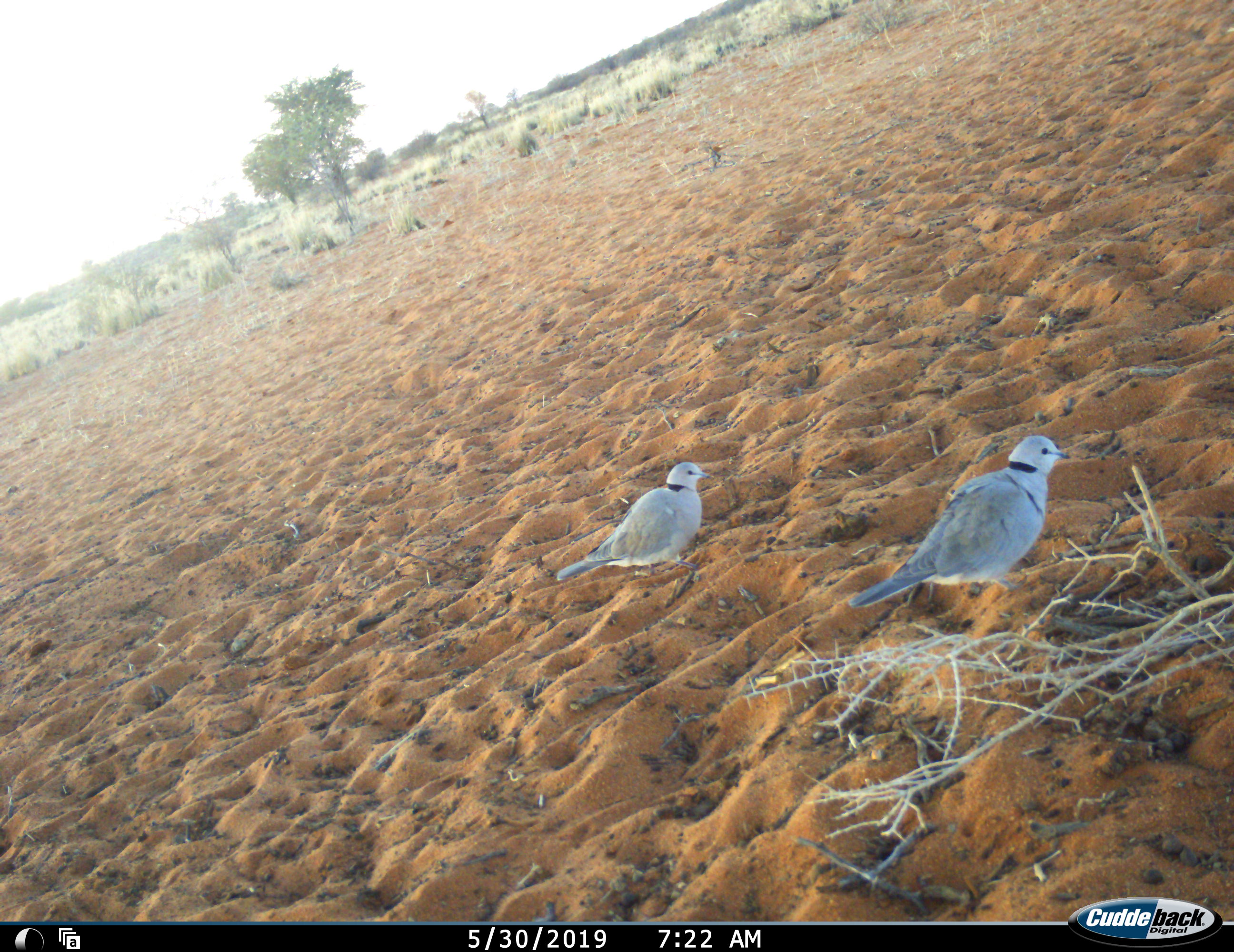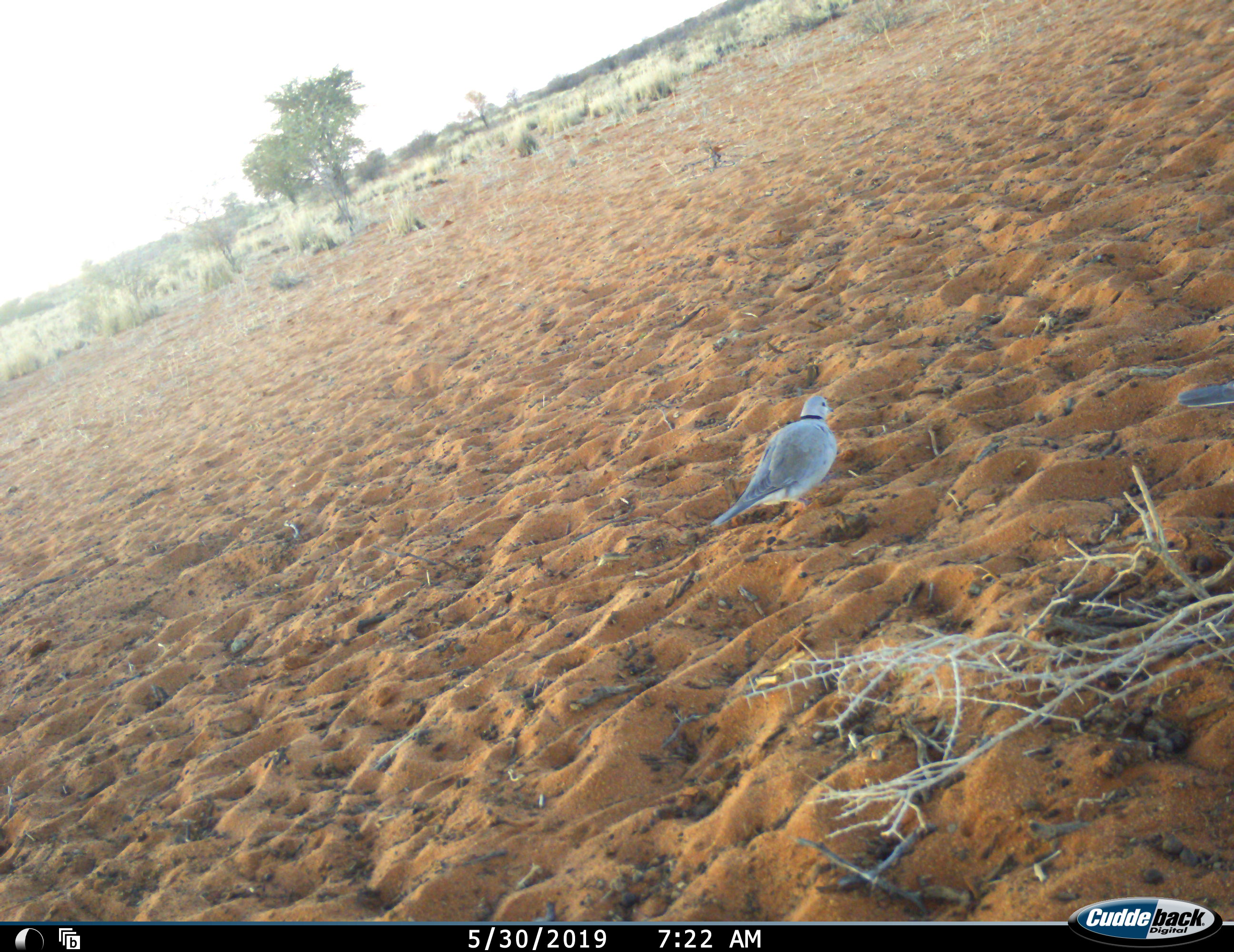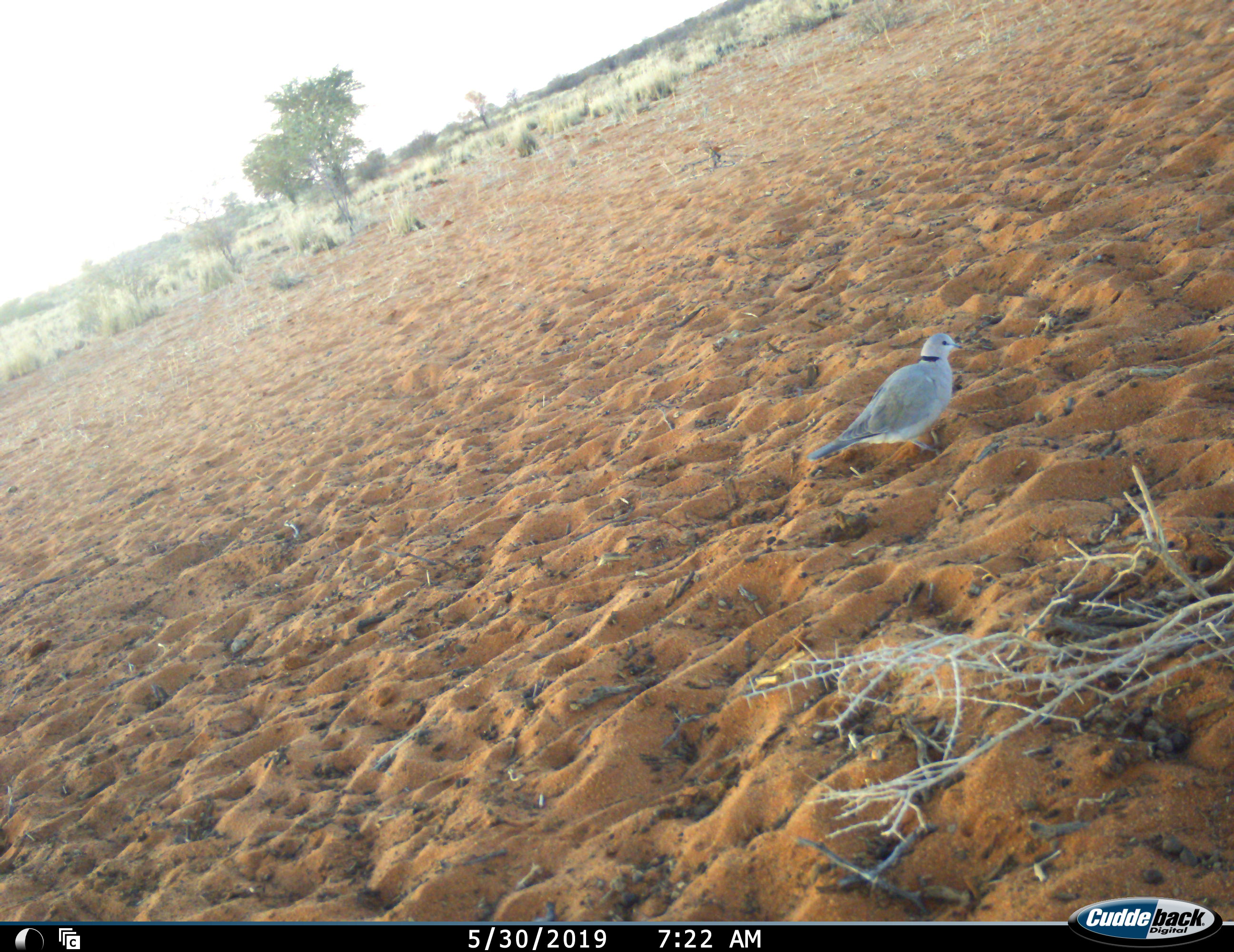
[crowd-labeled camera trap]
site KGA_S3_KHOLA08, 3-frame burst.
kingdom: Animalia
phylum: Chordata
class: Aves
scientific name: Aves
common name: bird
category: birdother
Birdother (bird) (Aves), count 2. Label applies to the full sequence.